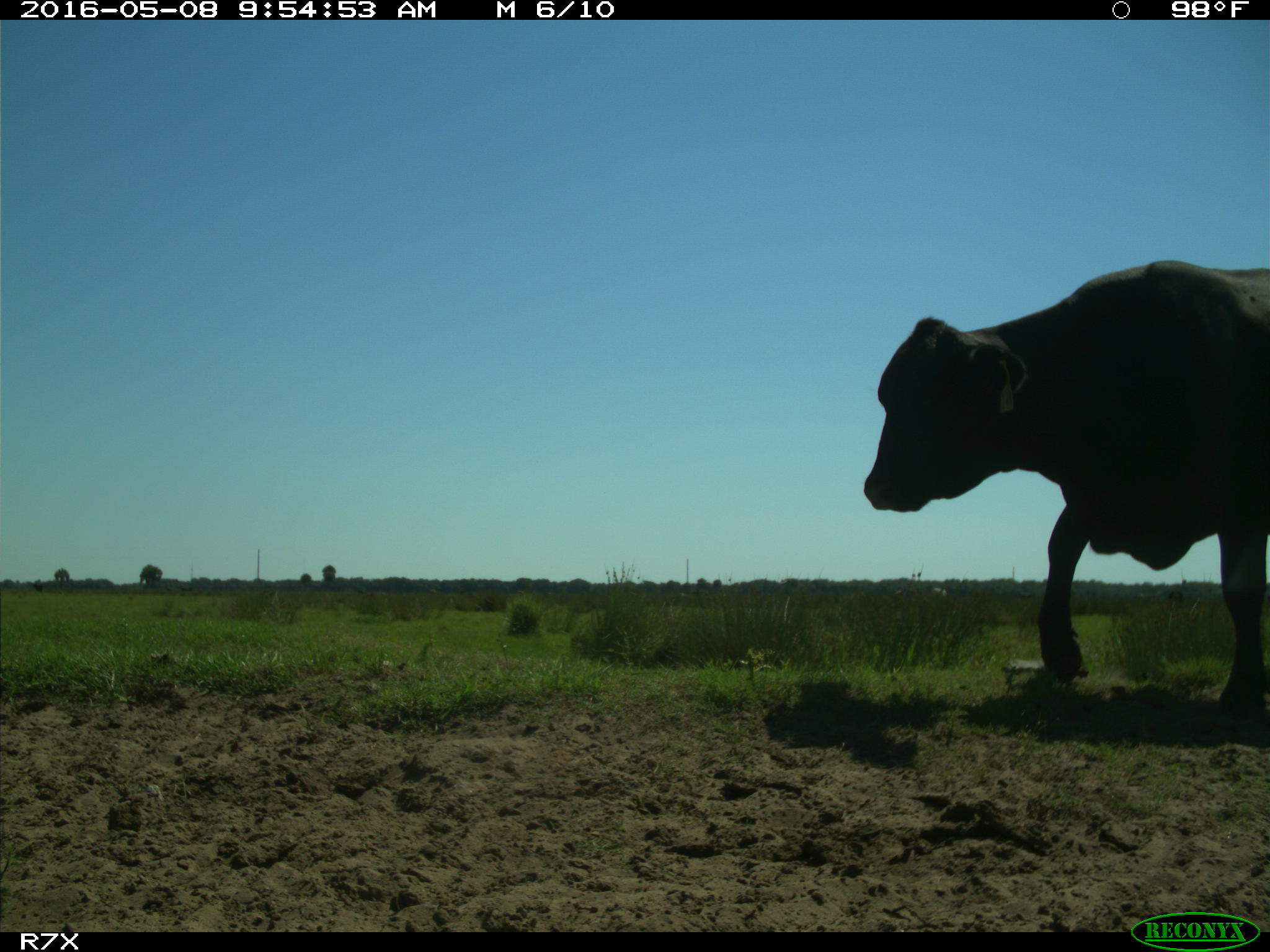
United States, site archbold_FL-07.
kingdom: Animalia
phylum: Chordata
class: Mammalia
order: Artiodactyla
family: Bovidae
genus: Bos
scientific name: Bos taurus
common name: domestic cow